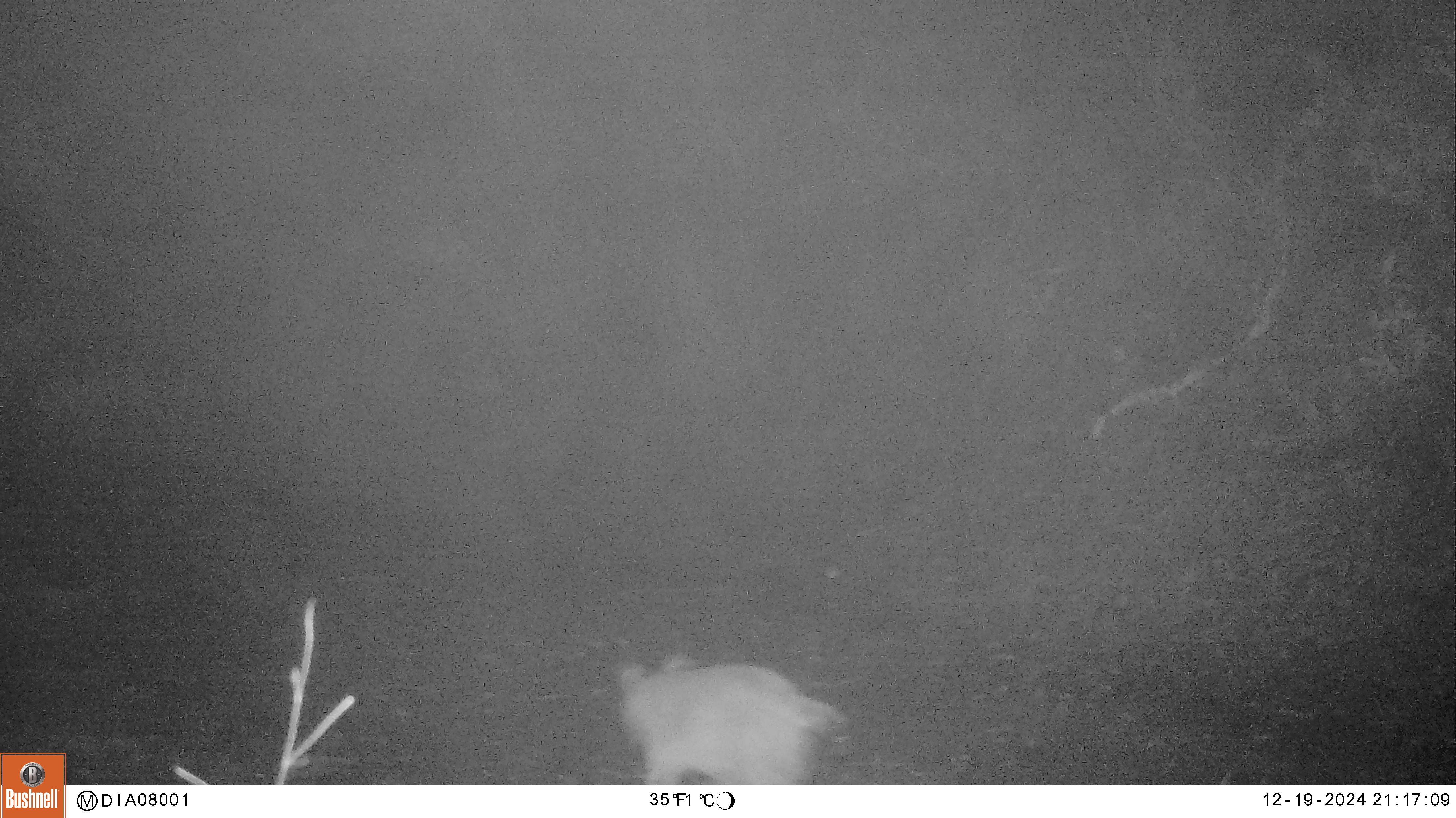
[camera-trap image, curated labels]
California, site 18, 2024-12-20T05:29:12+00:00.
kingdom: Animalia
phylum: Chordata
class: Mammalia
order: Carnivora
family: Felidae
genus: Lynx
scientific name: Lynx rufus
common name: bobcat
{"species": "bobcat (Lynx rufus)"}